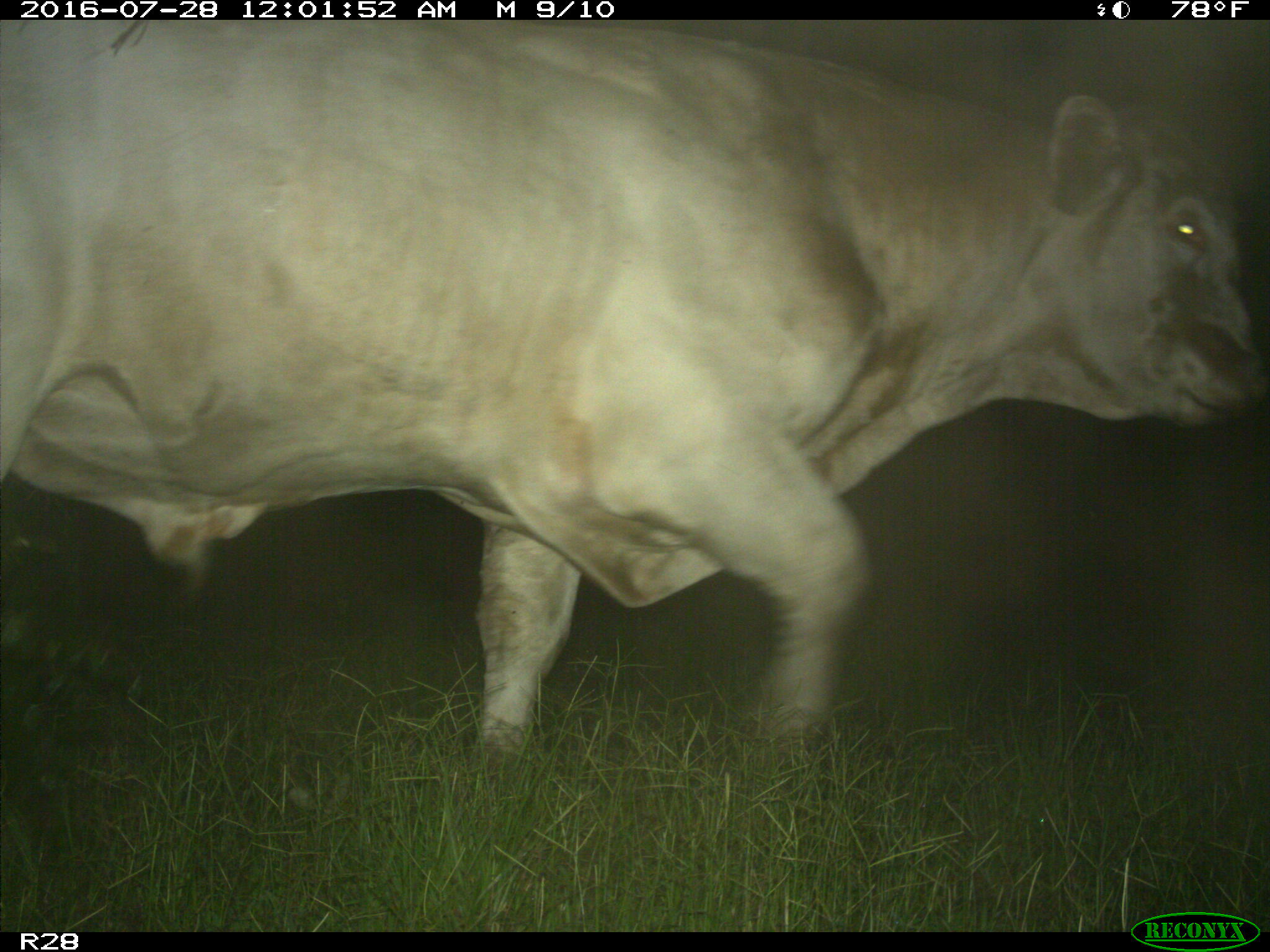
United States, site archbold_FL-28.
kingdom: Animalia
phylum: Chordata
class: Mammalia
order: Artiodactyla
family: Bovidae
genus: Bos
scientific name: Bos taurus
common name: domestic cow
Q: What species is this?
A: Bos taurus (domestic cow).